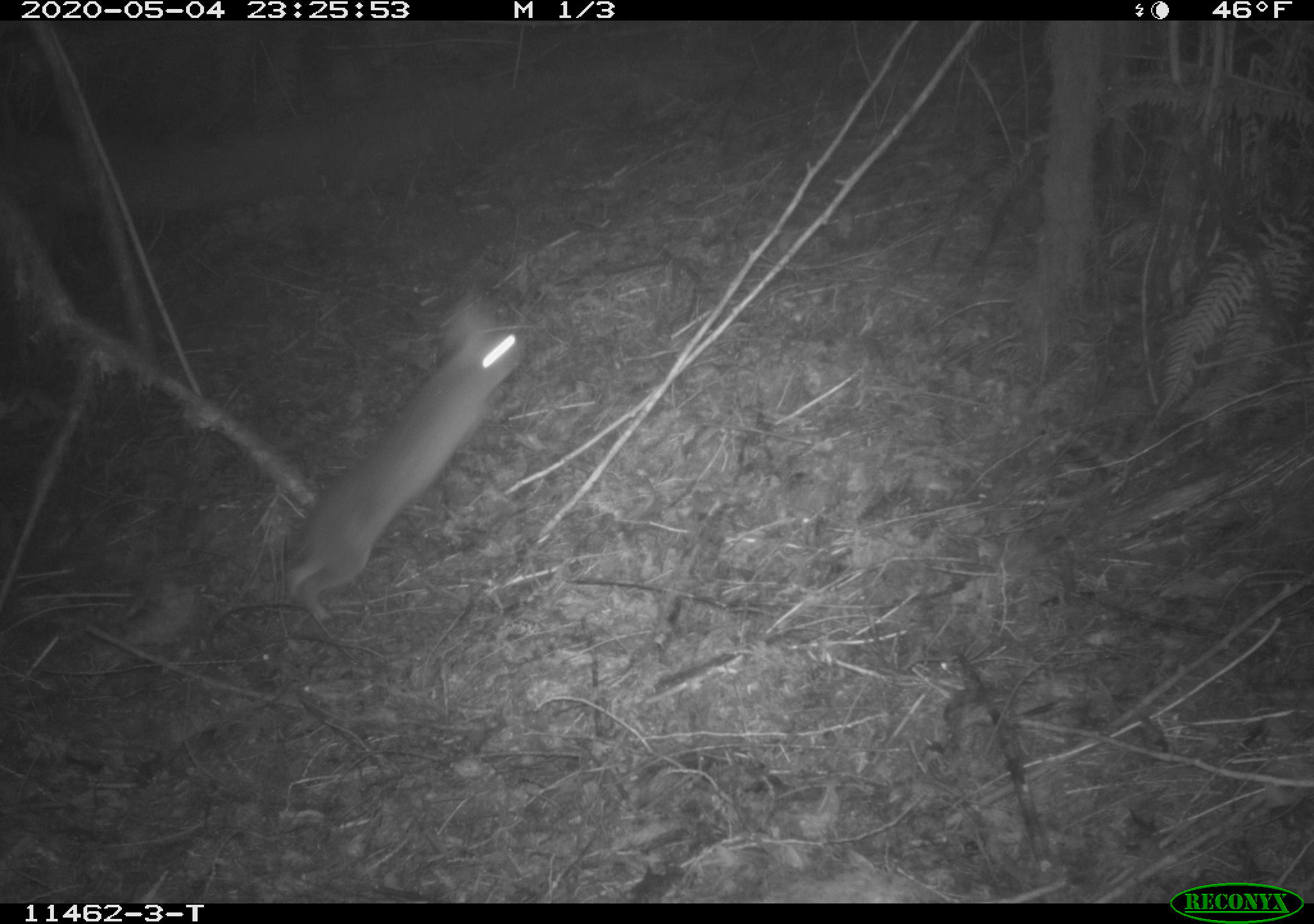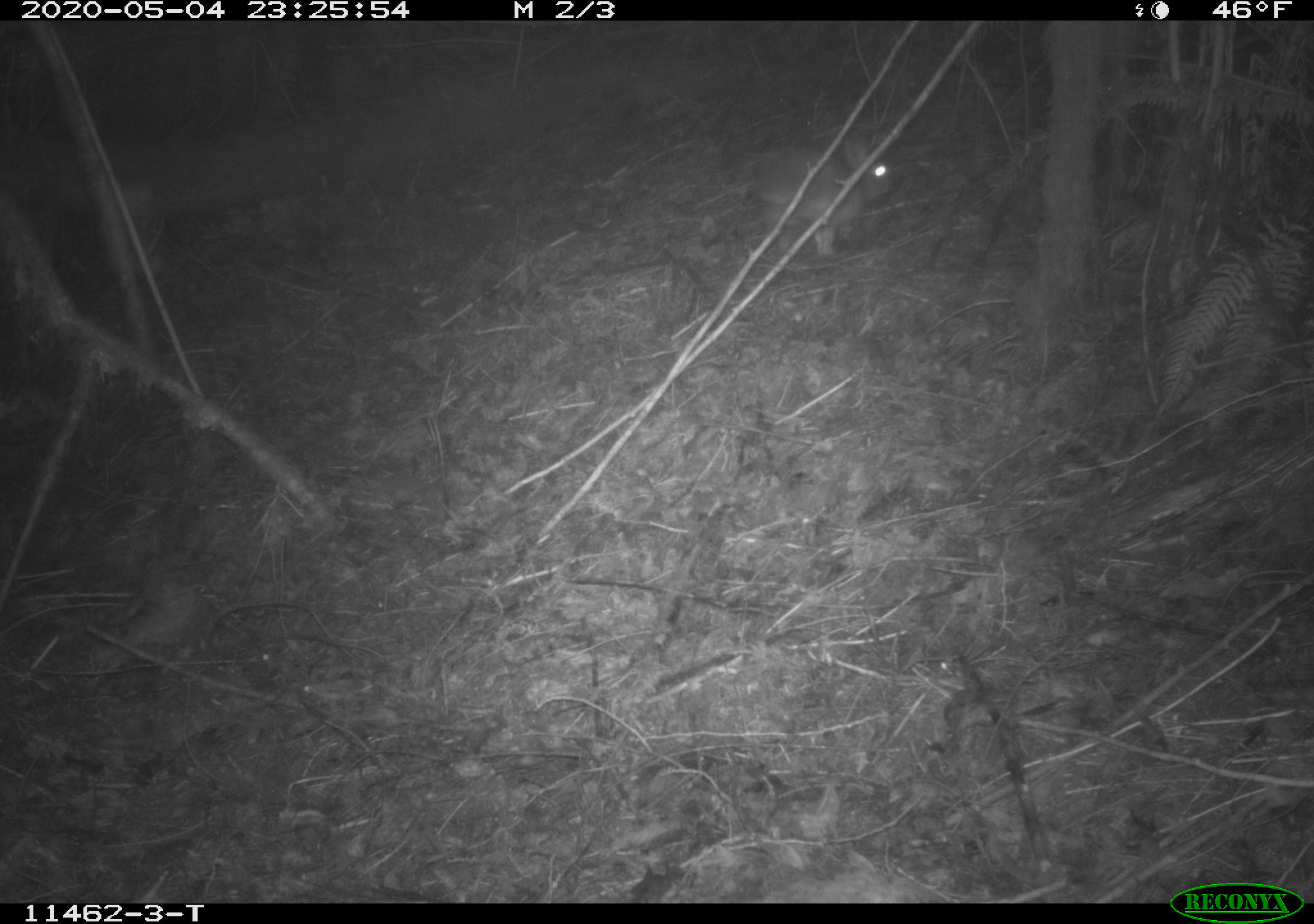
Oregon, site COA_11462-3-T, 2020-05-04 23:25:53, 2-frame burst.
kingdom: Animalia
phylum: Chordata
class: Mammalia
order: Lagomorpha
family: Leporidae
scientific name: Leporidae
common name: hares and rabbits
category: leporidae family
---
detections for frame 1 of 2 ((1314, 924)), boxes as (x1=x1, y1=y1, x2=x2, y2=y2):
leporidae family: (x1=275, y1=292, x2=532, y2=633)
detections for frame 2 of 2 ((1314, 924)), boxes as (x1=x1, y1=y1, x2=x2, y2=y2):
leporidae family: (x1=749, y1=114, x2=901, y2=255)